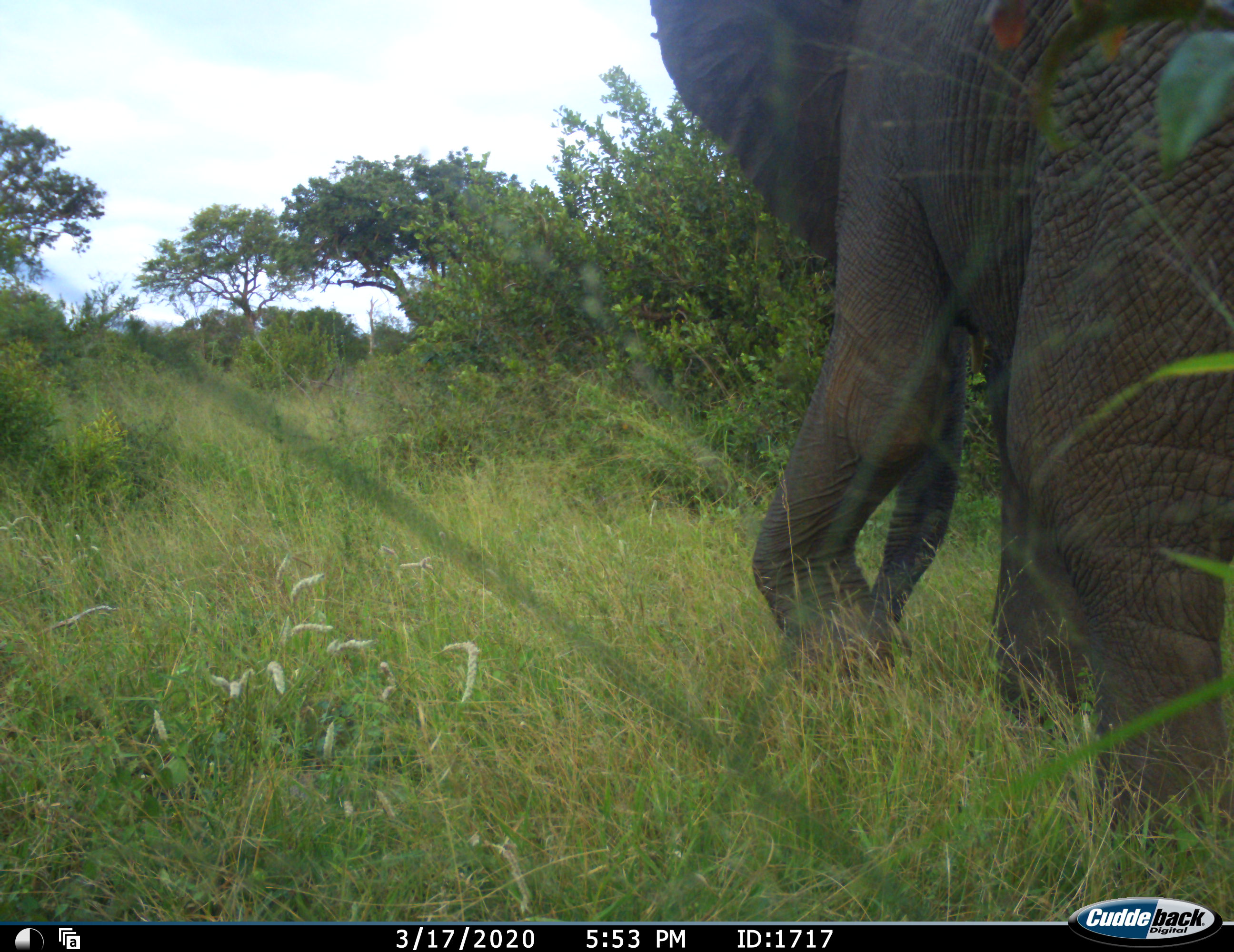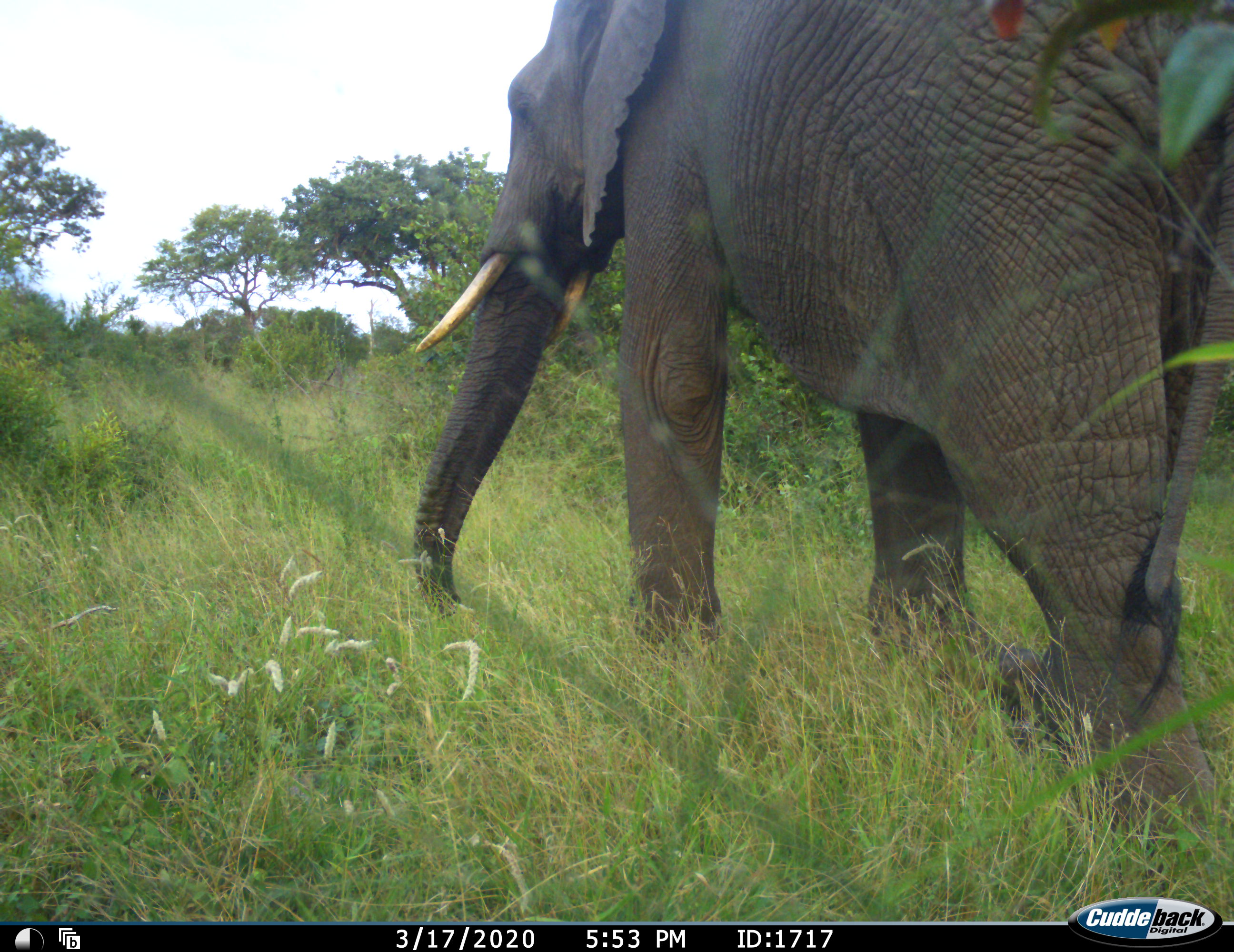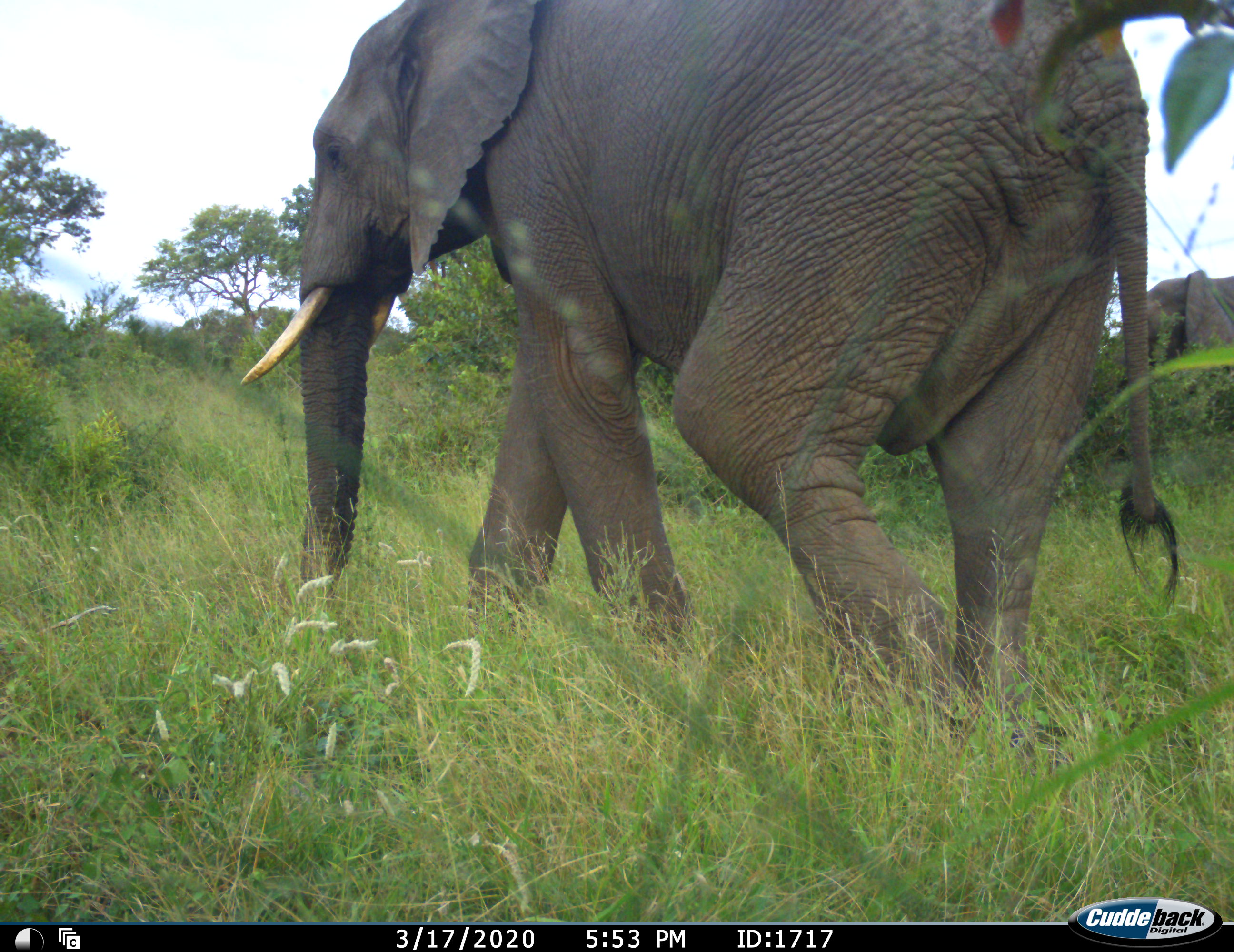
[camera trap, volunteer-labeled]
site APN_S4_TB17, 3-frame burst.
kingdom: Animalia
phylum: Chordata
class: Mammalia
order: Proboscidea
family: Elephantidae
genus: Loxodonta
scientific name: Loxodonta africana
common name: african bush elephant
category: elephant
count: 1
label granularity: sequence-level